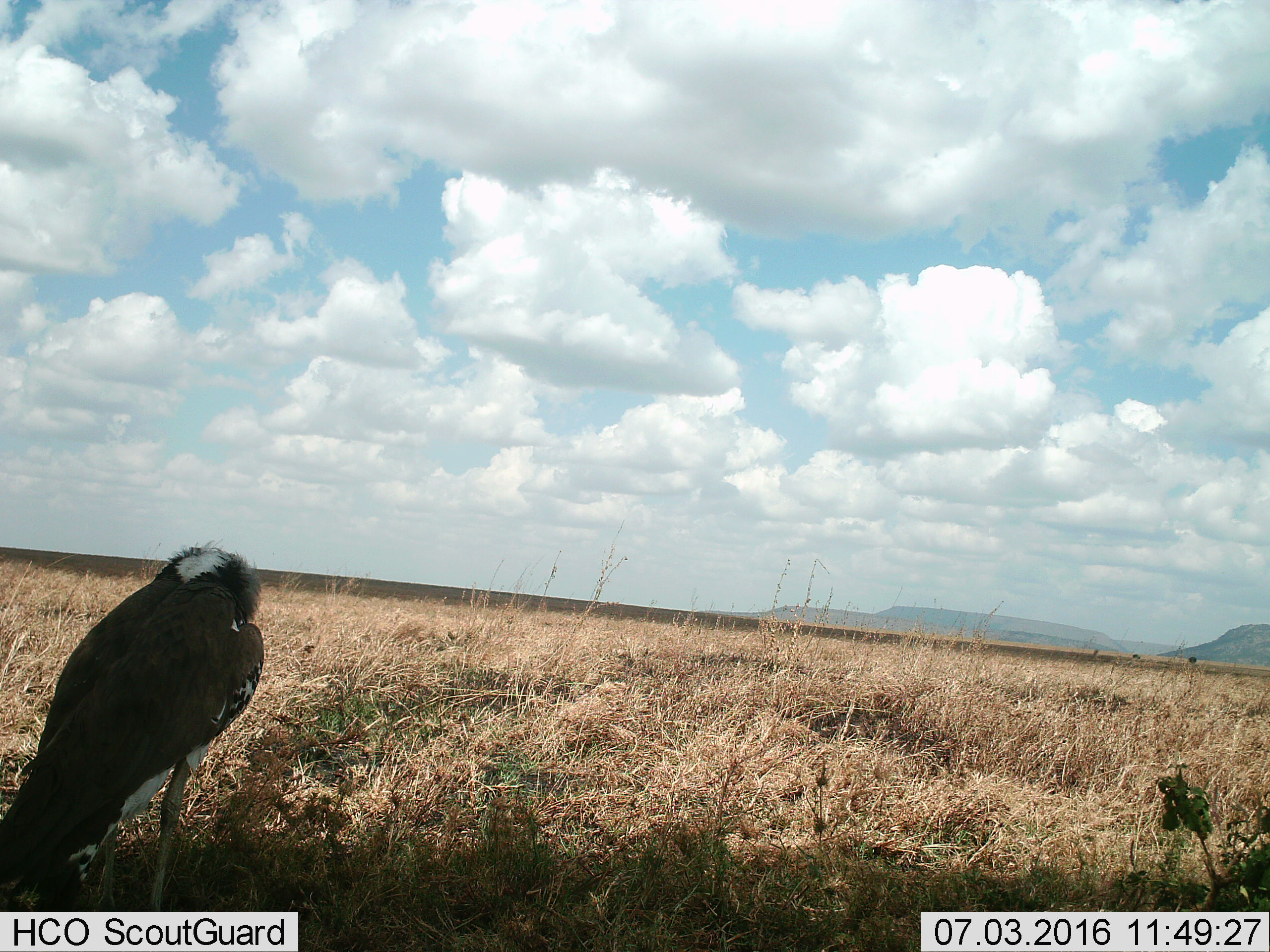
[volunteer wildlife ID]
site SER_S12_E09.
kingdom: Animalia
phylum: Chordata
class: Aves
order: Otidiformes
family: Otididae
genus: Ardeotis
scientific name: Ardeotis kori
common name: kori bustard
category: bustardkori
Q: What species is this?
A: Bustardkori (kori bustard) (Ardeotis kori).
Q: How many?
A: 1.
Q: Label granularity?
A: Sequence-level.